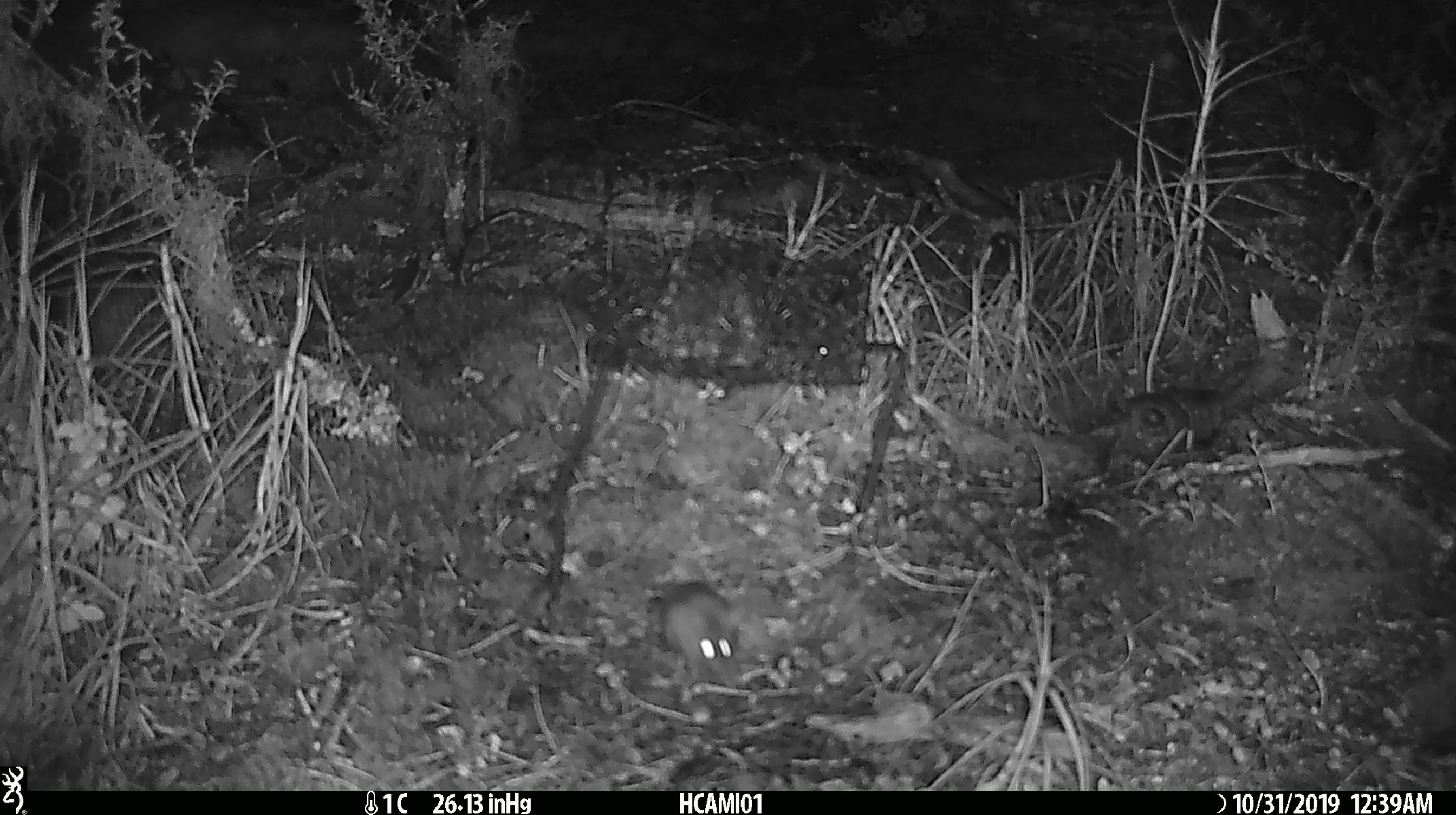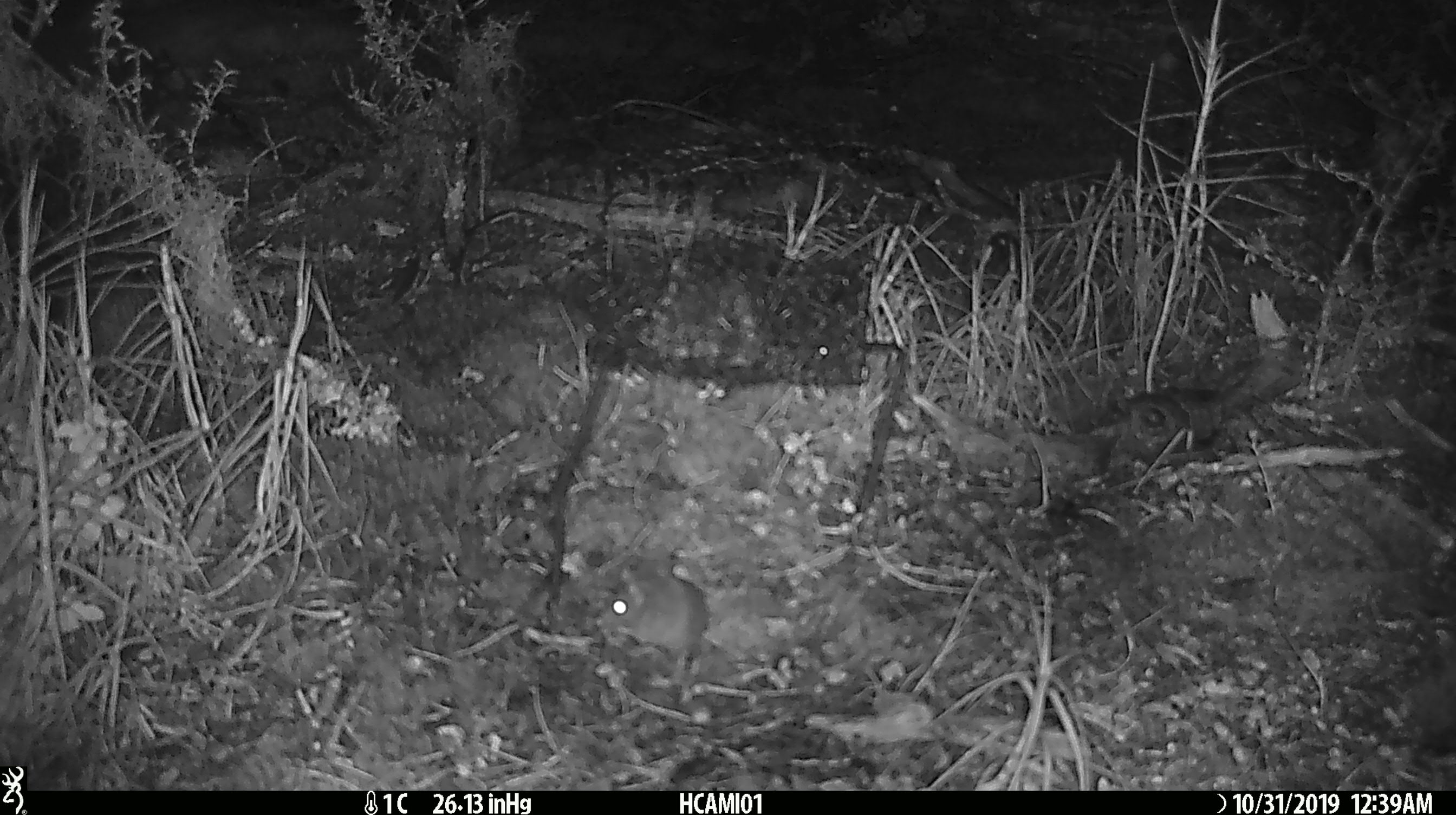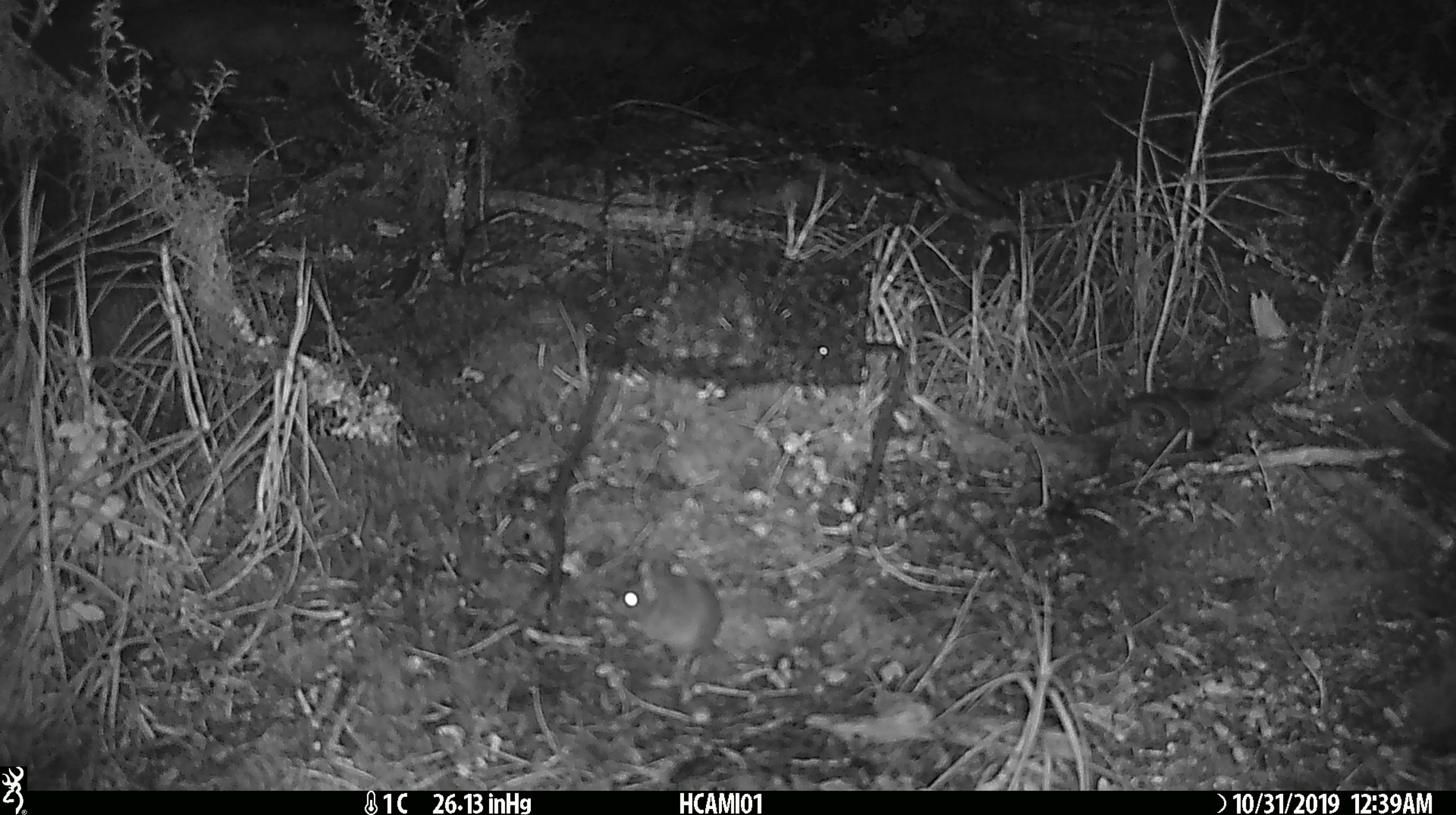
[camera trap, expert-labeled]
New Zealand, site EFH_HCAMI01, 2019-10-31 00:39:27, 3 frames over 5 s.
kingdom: Animalia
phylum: Chordata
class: Mammalia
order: Rodentia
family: Muridae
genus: Mus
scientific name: Mus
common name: mouse